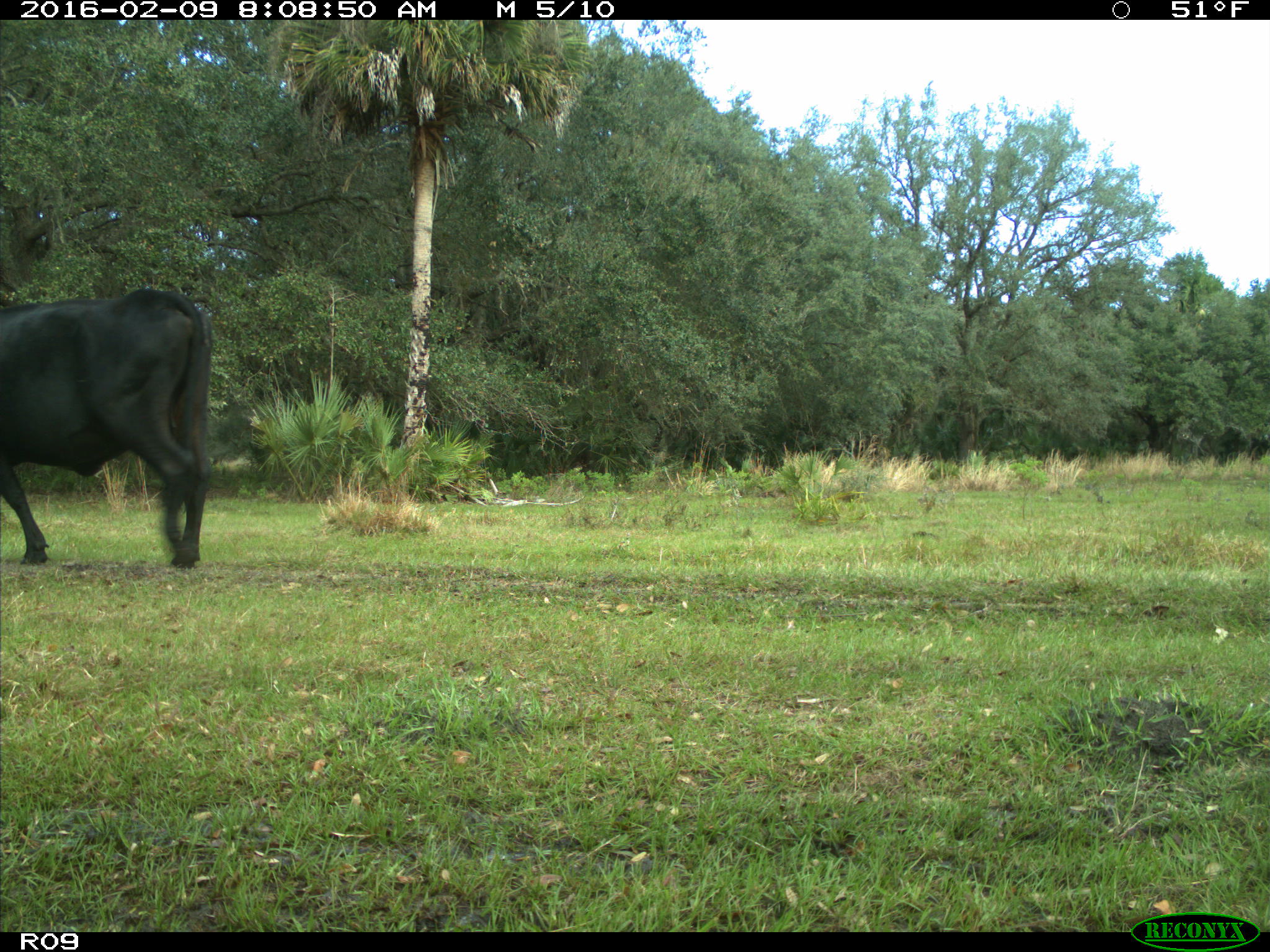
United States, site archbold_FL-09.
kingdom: Animalia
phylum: Chordata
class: Mammalia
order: Artiodactyla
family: Bovidae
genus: Bos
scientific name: Bos taurus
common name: domestic cow